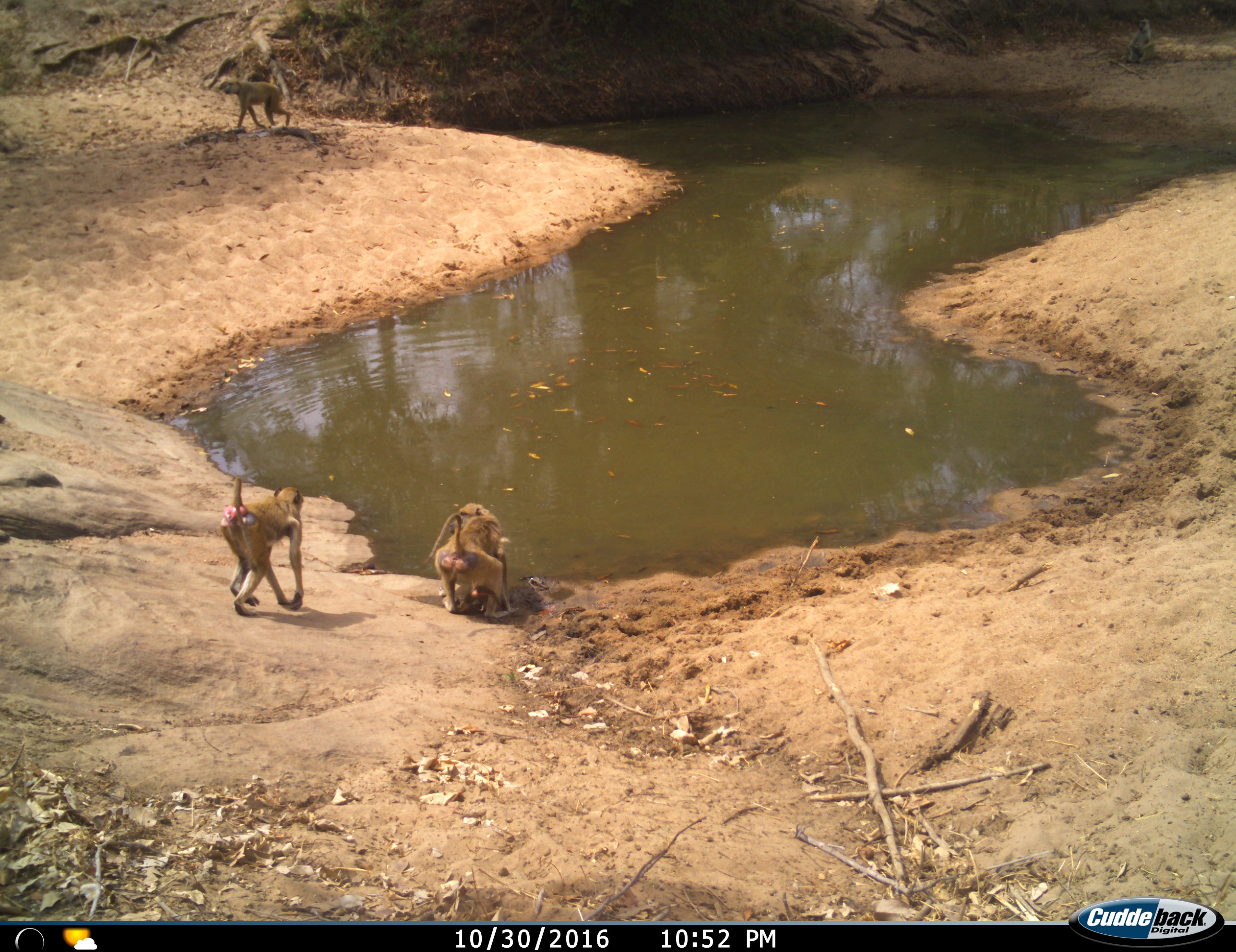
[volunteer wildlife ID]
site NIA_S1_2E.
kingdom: Animalia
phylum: Chordata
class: Mammalia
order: Primates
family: Cercopithecidae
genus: Papio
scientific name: Papio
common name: baboon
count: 4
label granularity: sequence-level